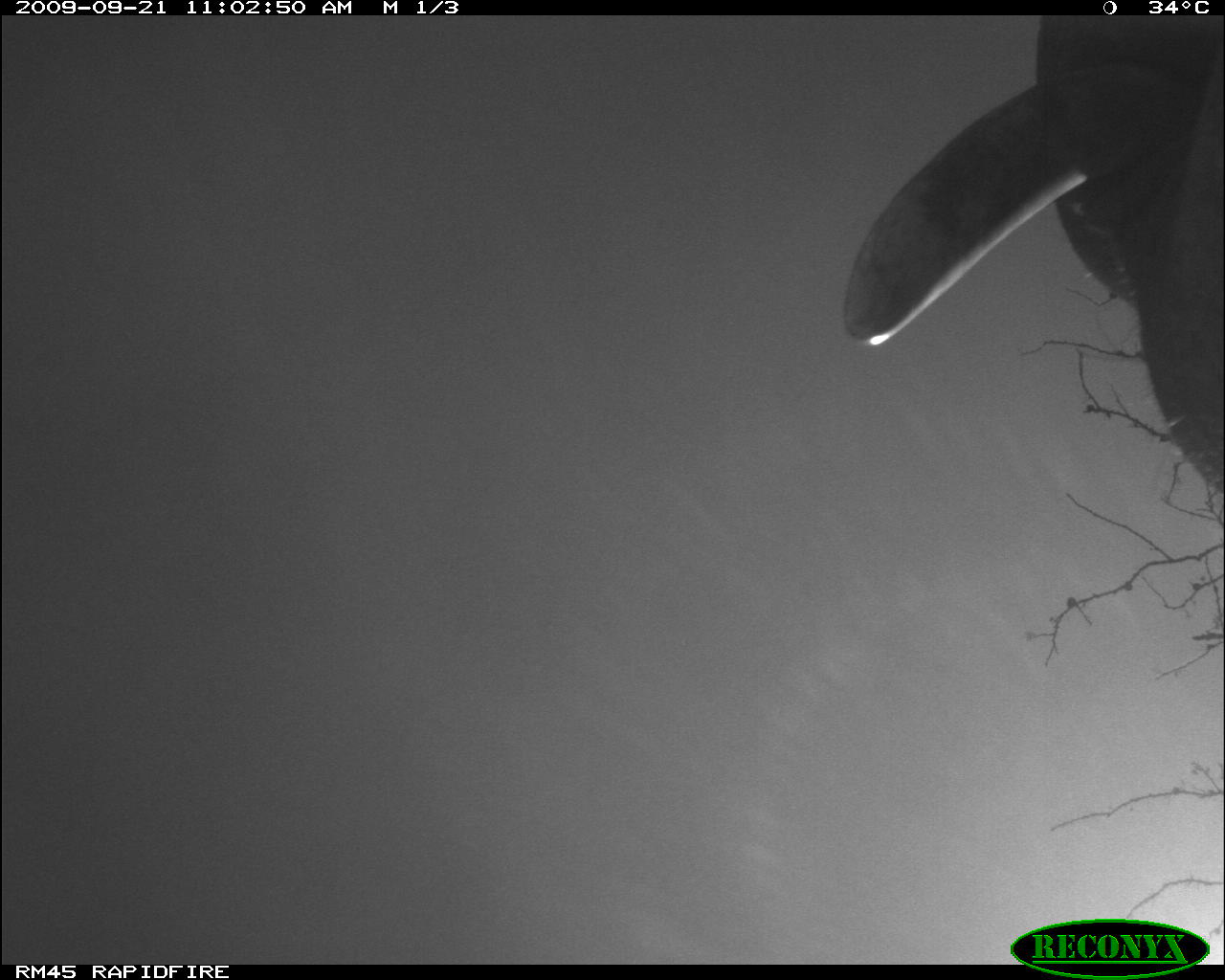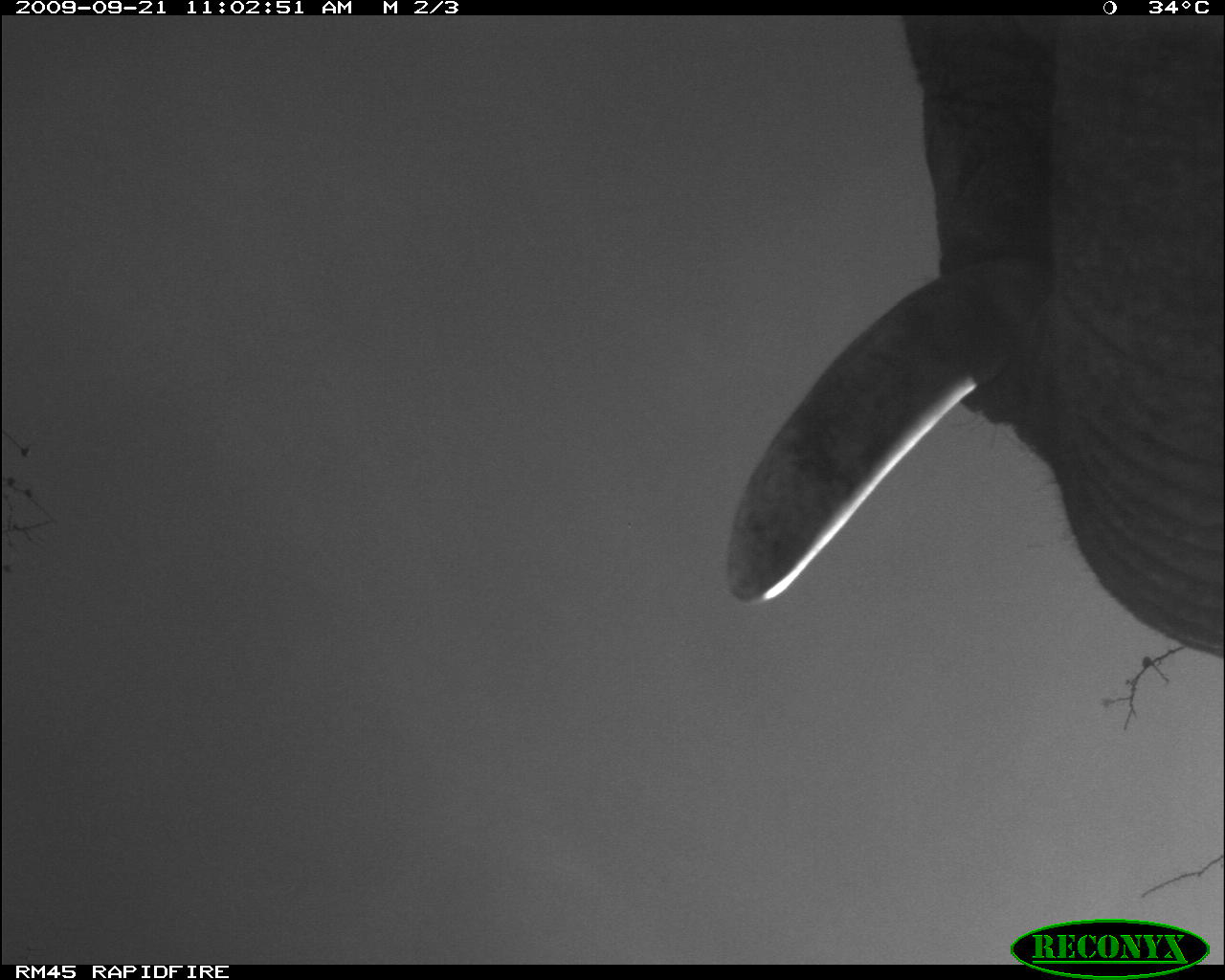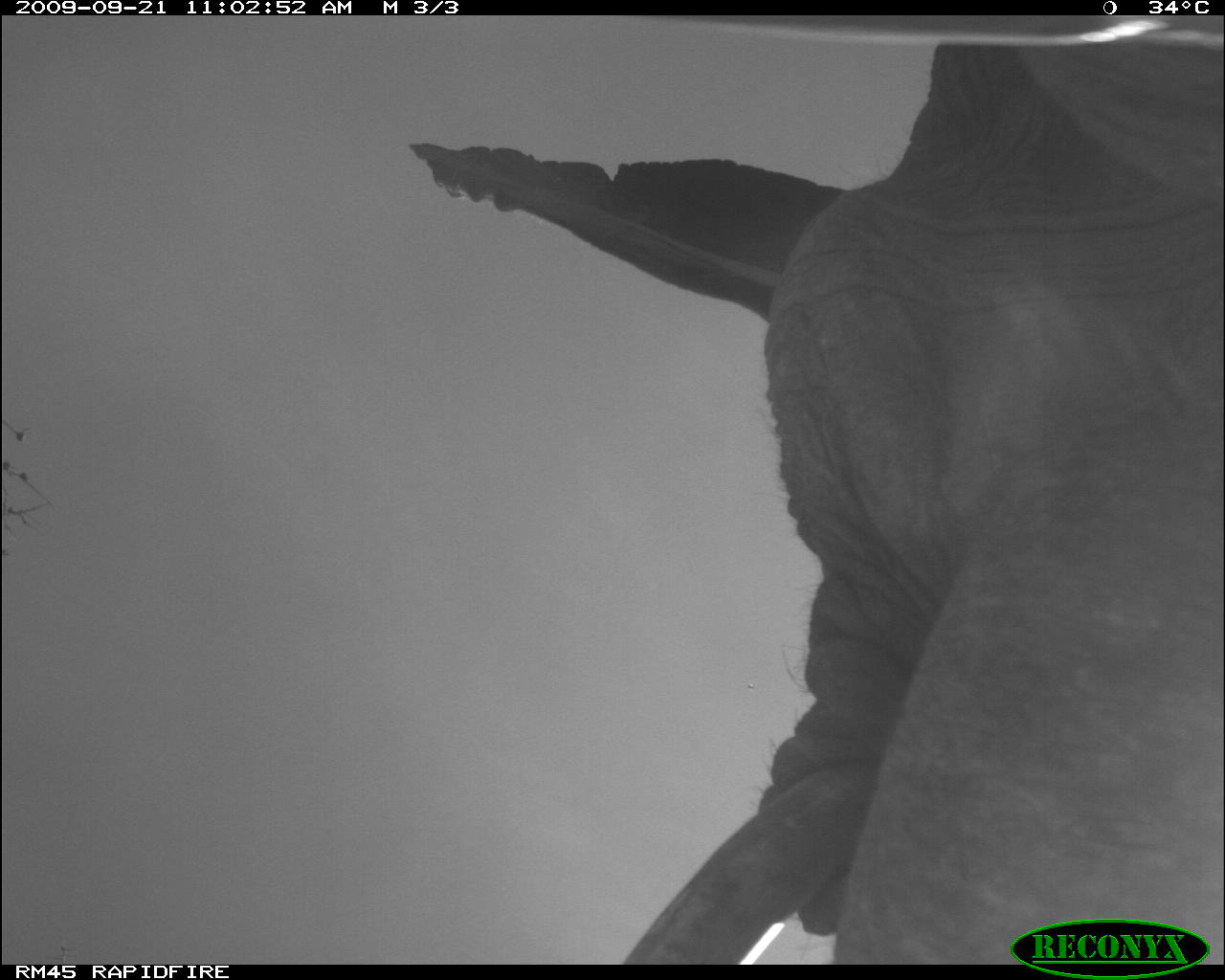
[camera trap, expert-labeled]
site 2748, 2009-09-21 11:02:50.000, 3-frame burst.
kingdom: Animalia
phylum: Chordata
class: Mammalia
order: Proboscidea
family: Elephantidae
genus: Loxodonta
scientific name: Loxodonta africana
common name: african bush elephant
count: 1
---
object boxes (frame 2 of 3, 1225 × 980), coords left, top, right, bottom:
loxodonta africana: 711, 11, 1222, 663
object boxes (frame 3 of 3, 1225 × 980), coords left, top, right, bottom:
loxodonta africana: 401, 12, 1225, 964